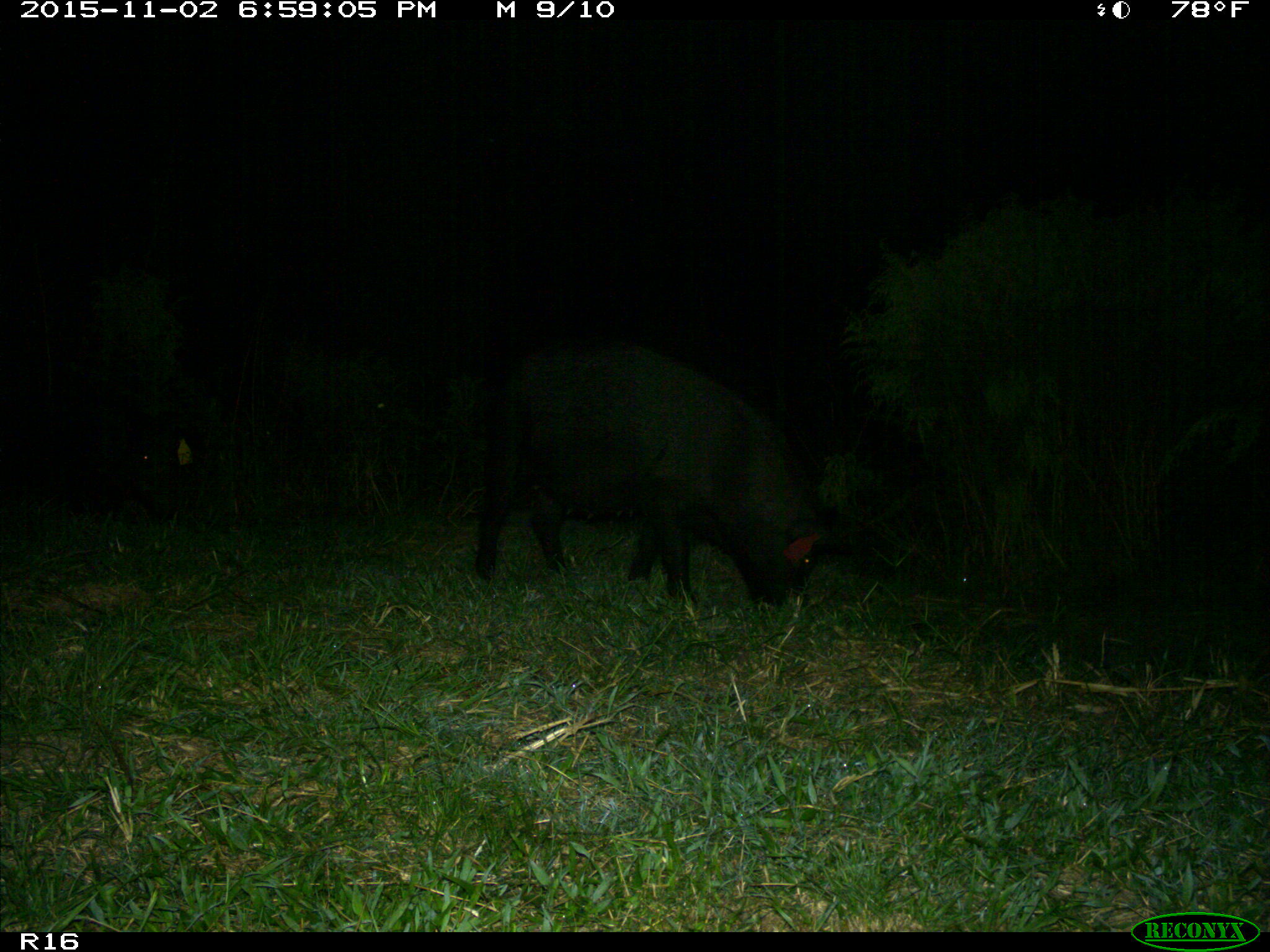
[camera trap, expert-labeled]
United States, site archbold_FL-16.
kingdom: Animalia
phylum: Chordata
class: Mammalia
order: Artiodactyla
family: Suidae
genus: Sus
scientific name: Sus scrofa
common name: wild boar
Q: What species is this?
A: Sus scrofa (wild boar).